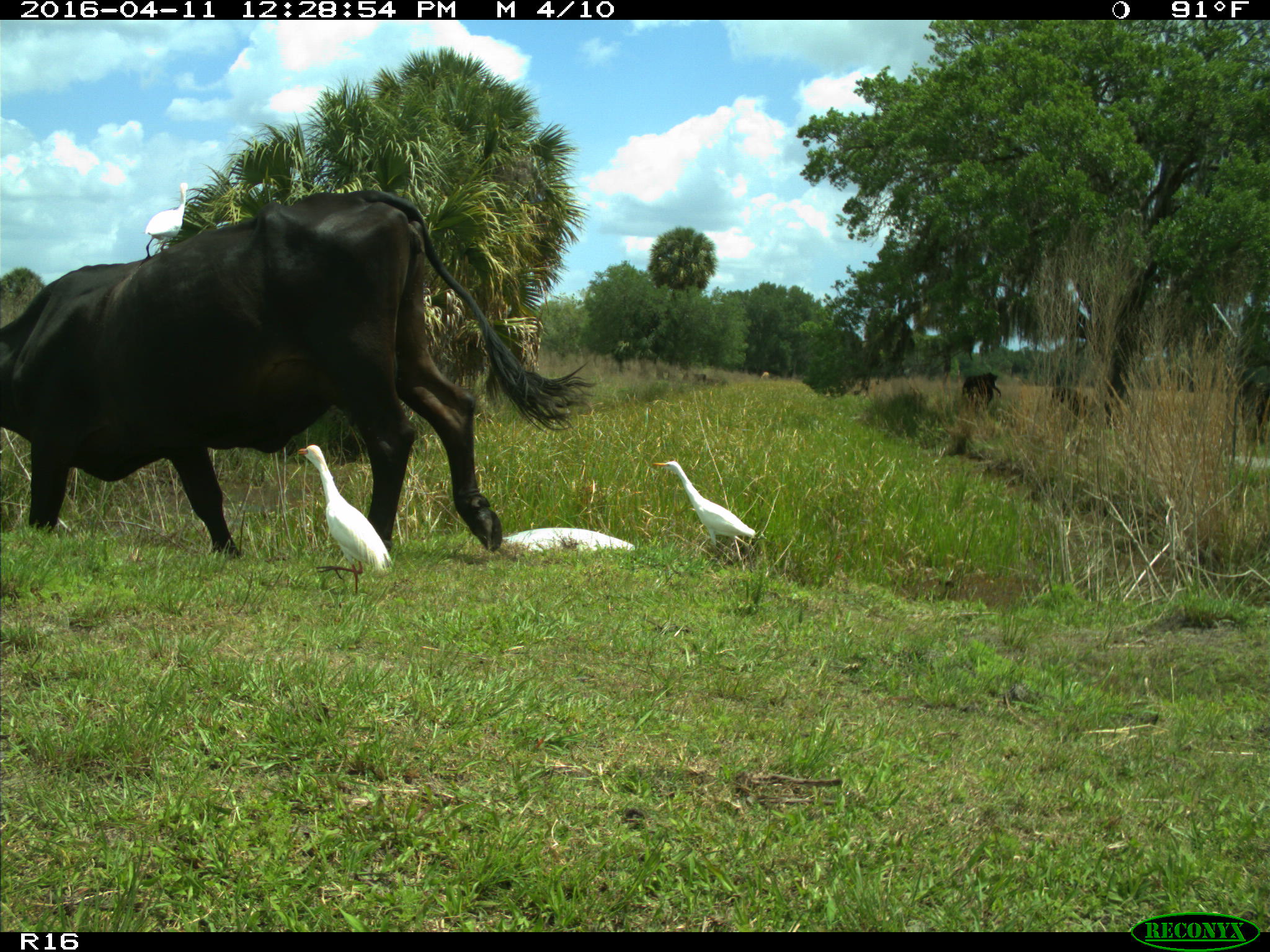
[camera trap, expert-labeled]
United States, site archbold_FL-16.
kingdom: Animalia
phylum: Chordata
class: Mammalia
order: Artiodactyla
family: Bovidae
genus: Bos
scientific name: Bos taurus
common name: domestic cow